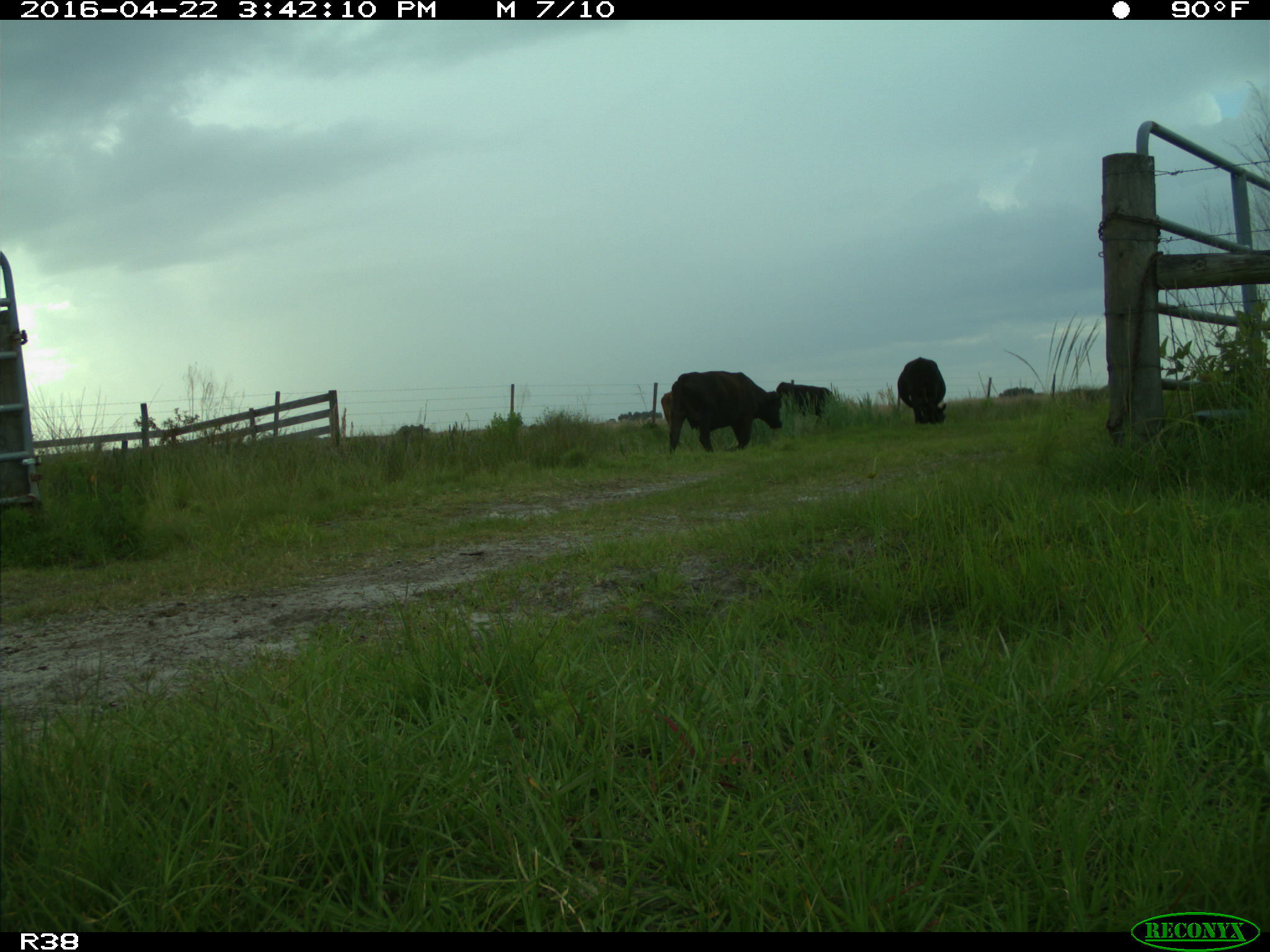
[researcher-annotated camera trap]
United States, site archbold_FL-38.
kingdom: Animalia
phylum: Chordata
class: Mammalia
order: Artiodactyla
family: Bovidae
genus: Bos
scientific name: Bos taurus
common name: domestic cow